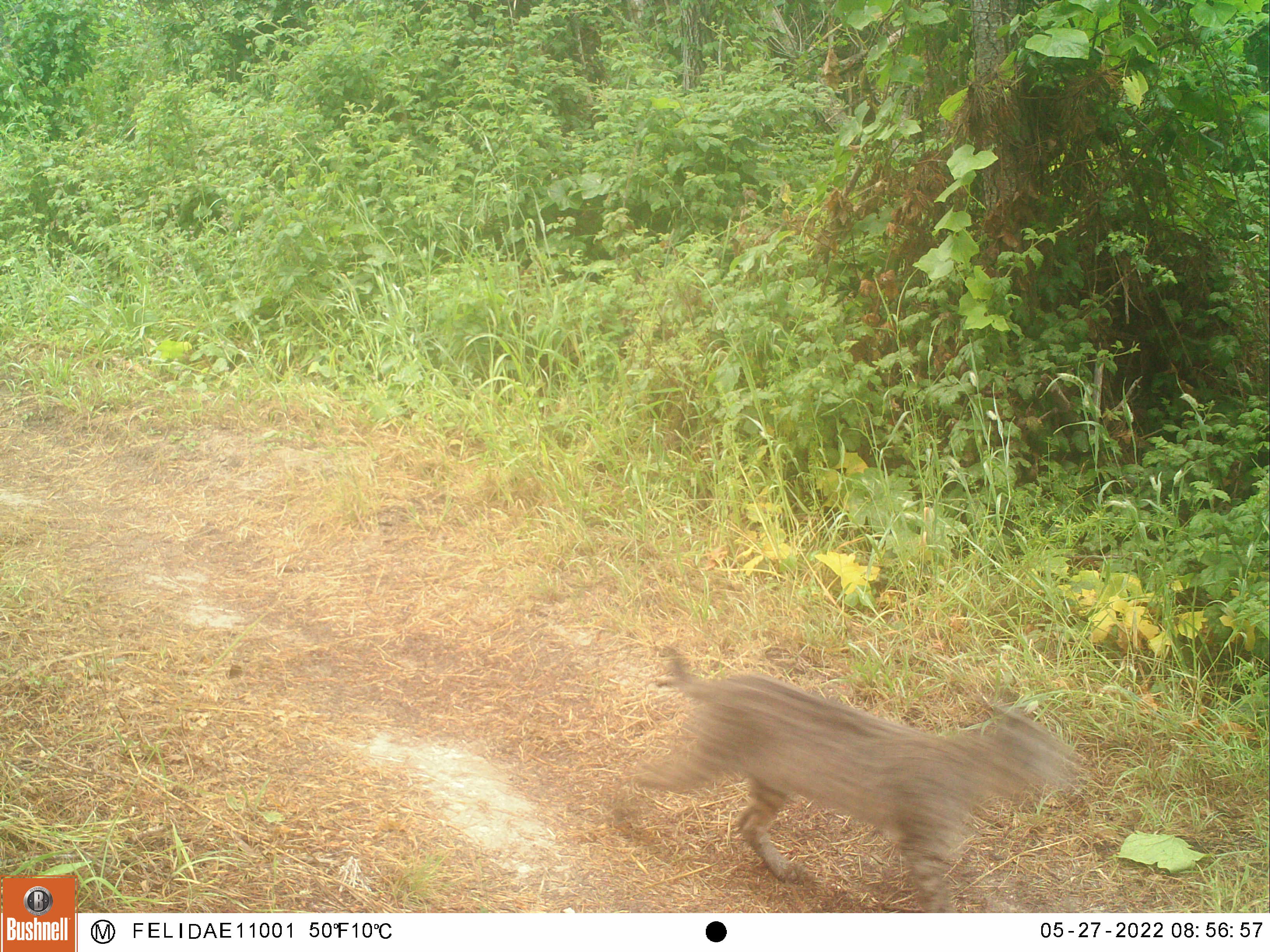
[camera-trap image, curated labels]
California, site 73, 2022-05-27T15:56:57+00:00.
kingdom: Animalia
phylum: Chordata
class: Mammalia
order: Carnivora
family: Felidae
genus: Lynx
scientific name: Lynx rufus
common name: bobcat